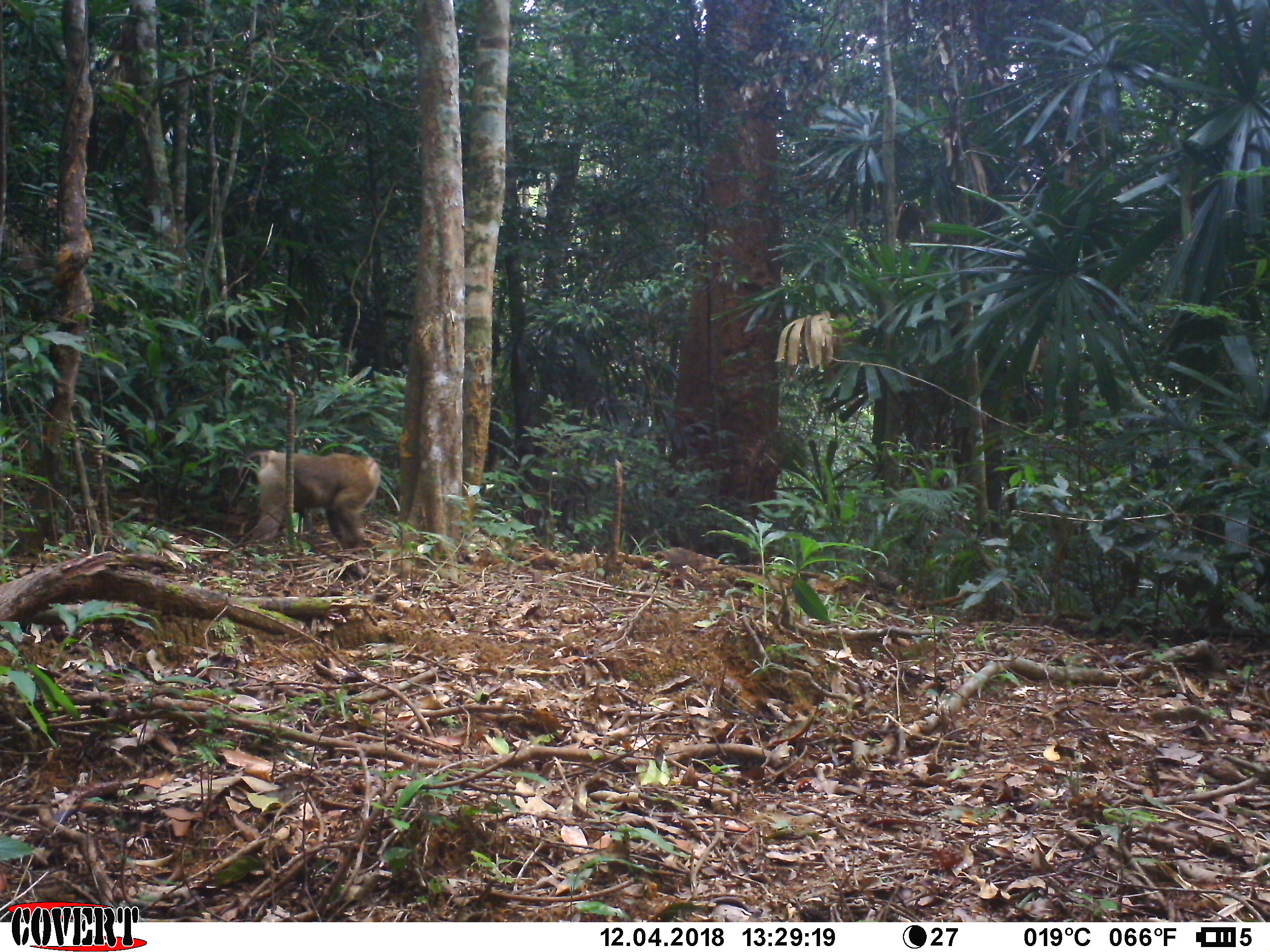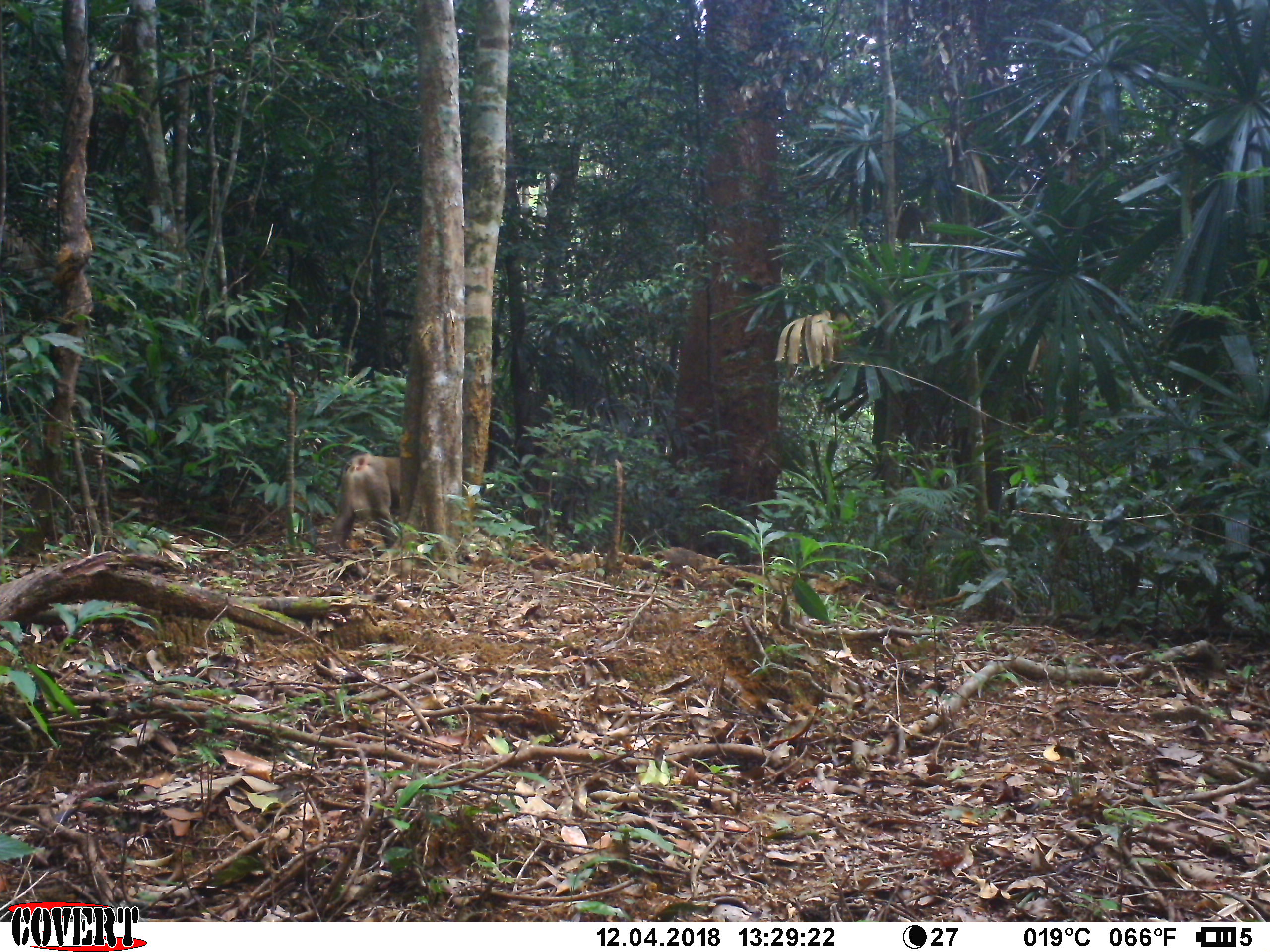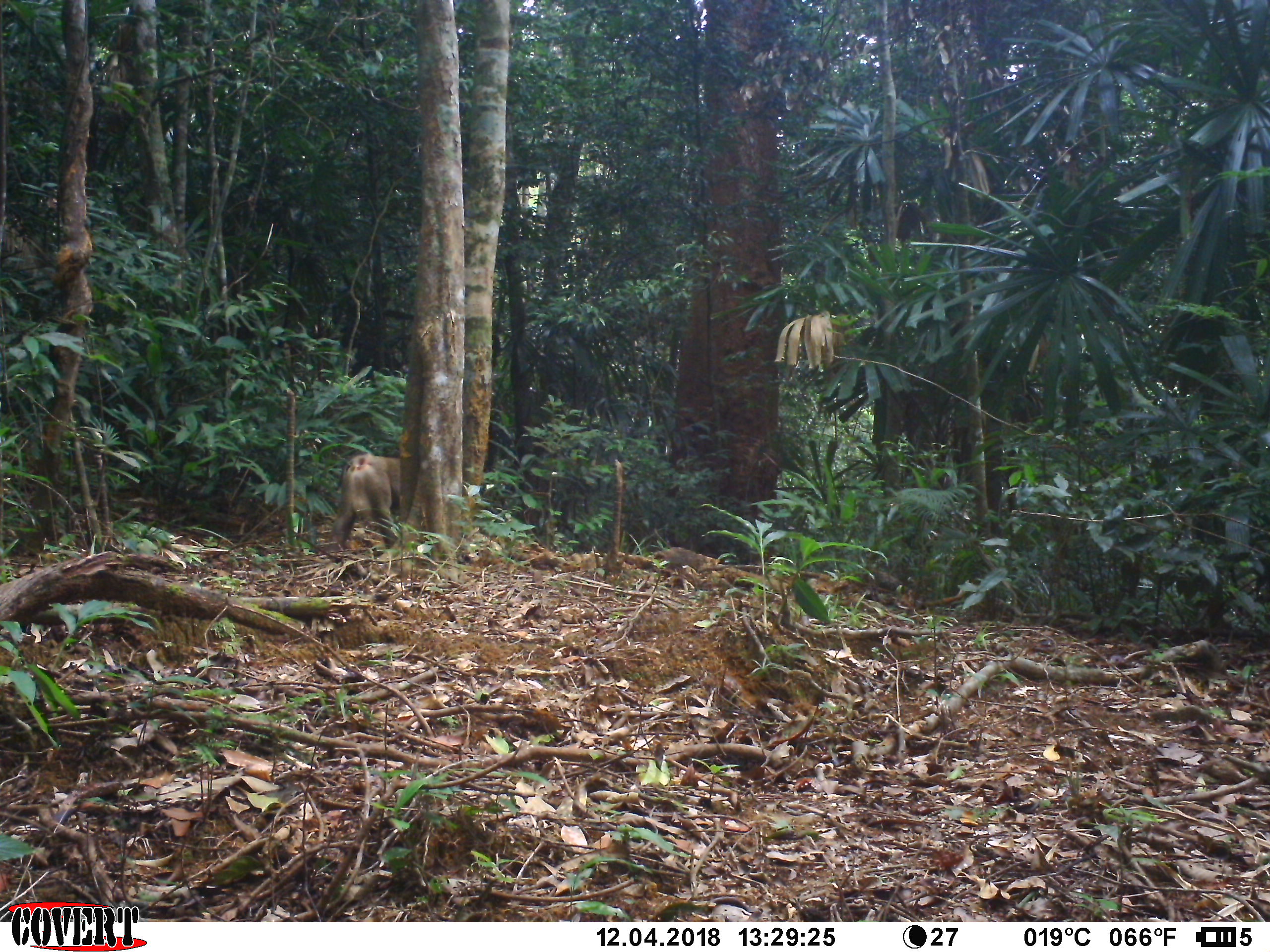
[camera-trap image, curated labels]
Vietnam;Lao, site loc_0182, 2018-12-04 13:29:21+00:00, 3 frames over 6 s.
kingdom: Animalia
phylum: Chordata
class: Mammalia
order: Primates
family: Cercopithecidae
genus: Macaca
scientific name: Macaca nemestrina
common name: pig-tailed macaque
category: pig tailed macaque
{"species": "pig tailed macaque (pig-tailed macaque) (Macaca nemestrina)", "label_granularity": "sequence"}